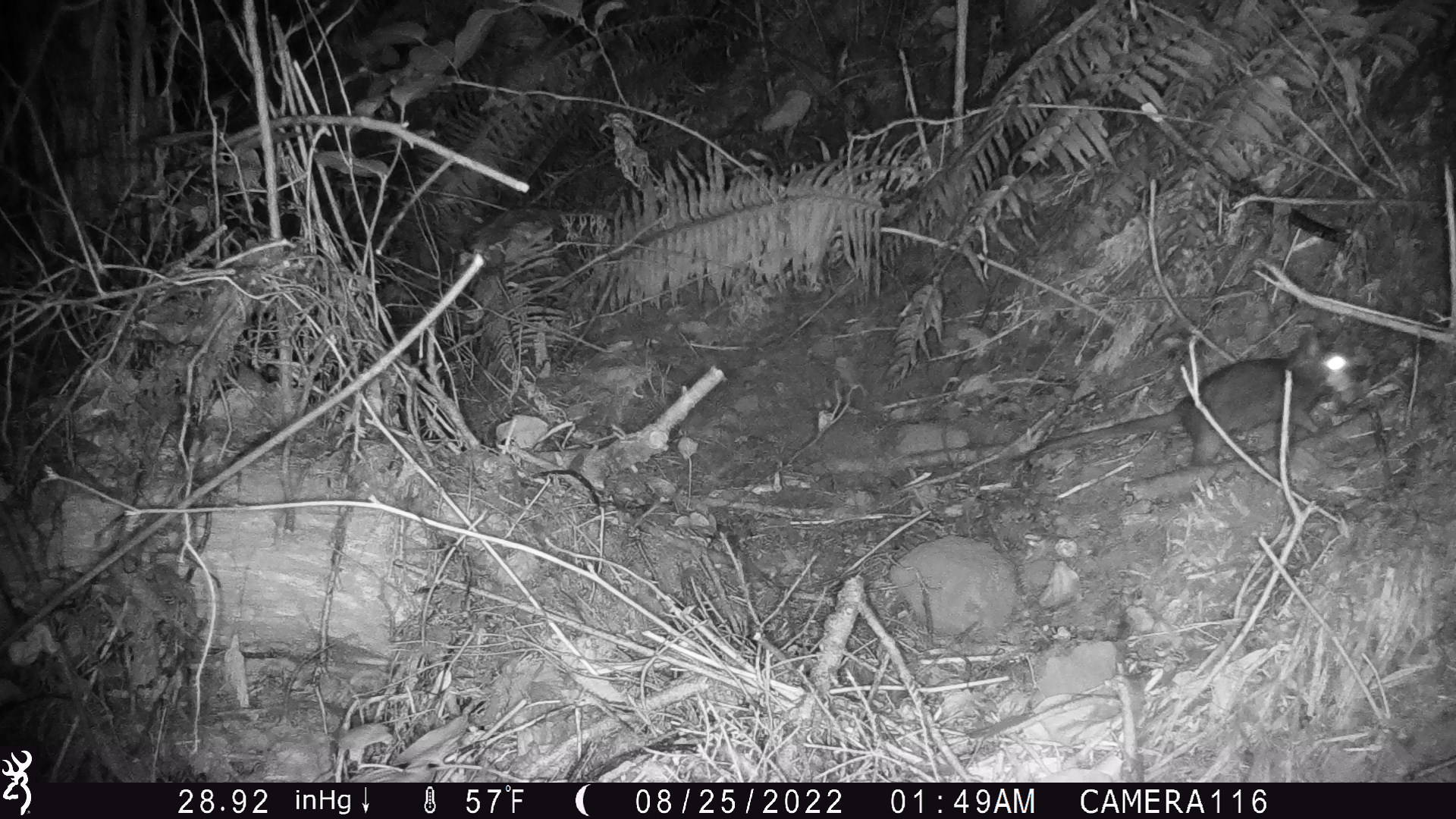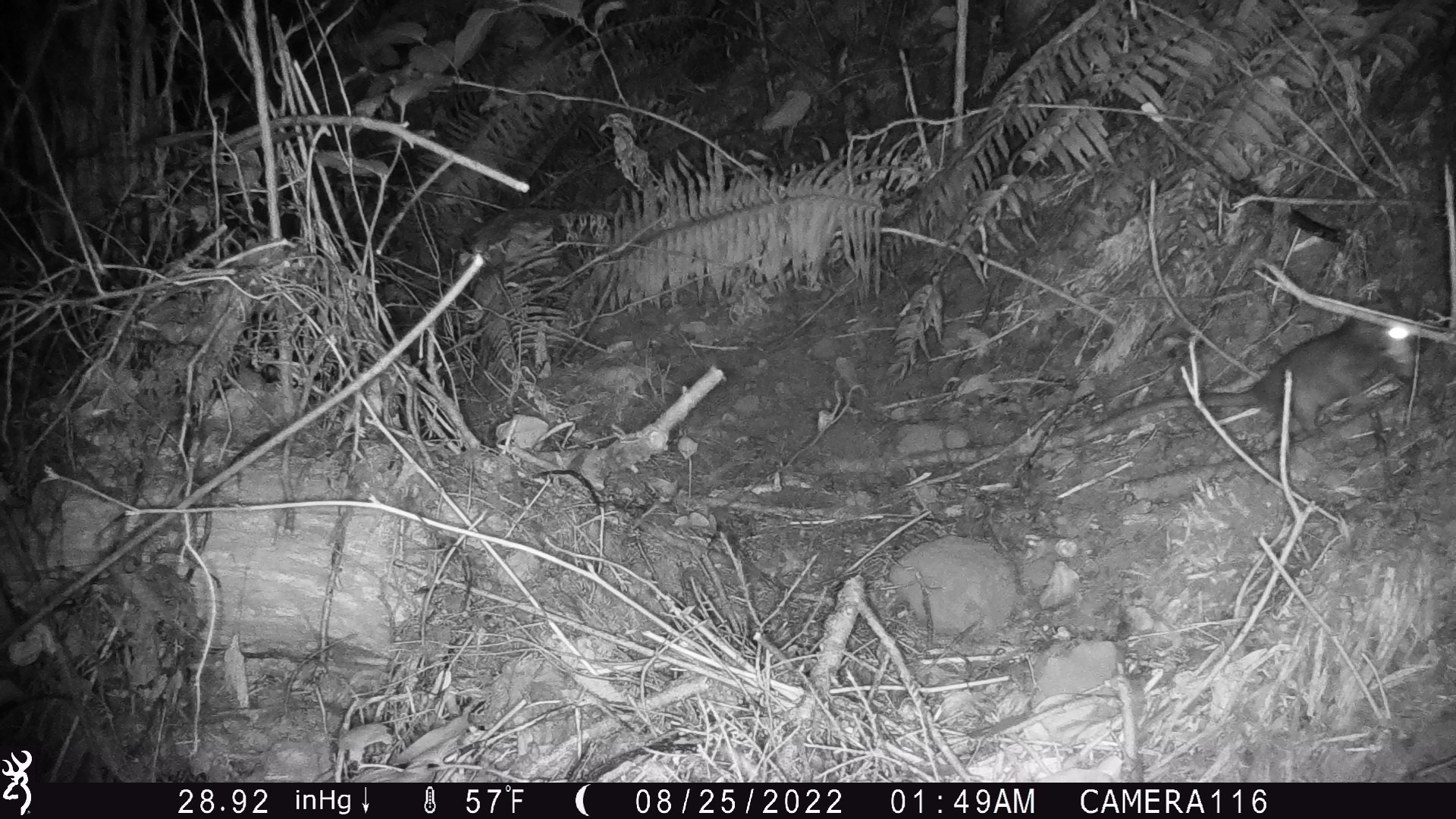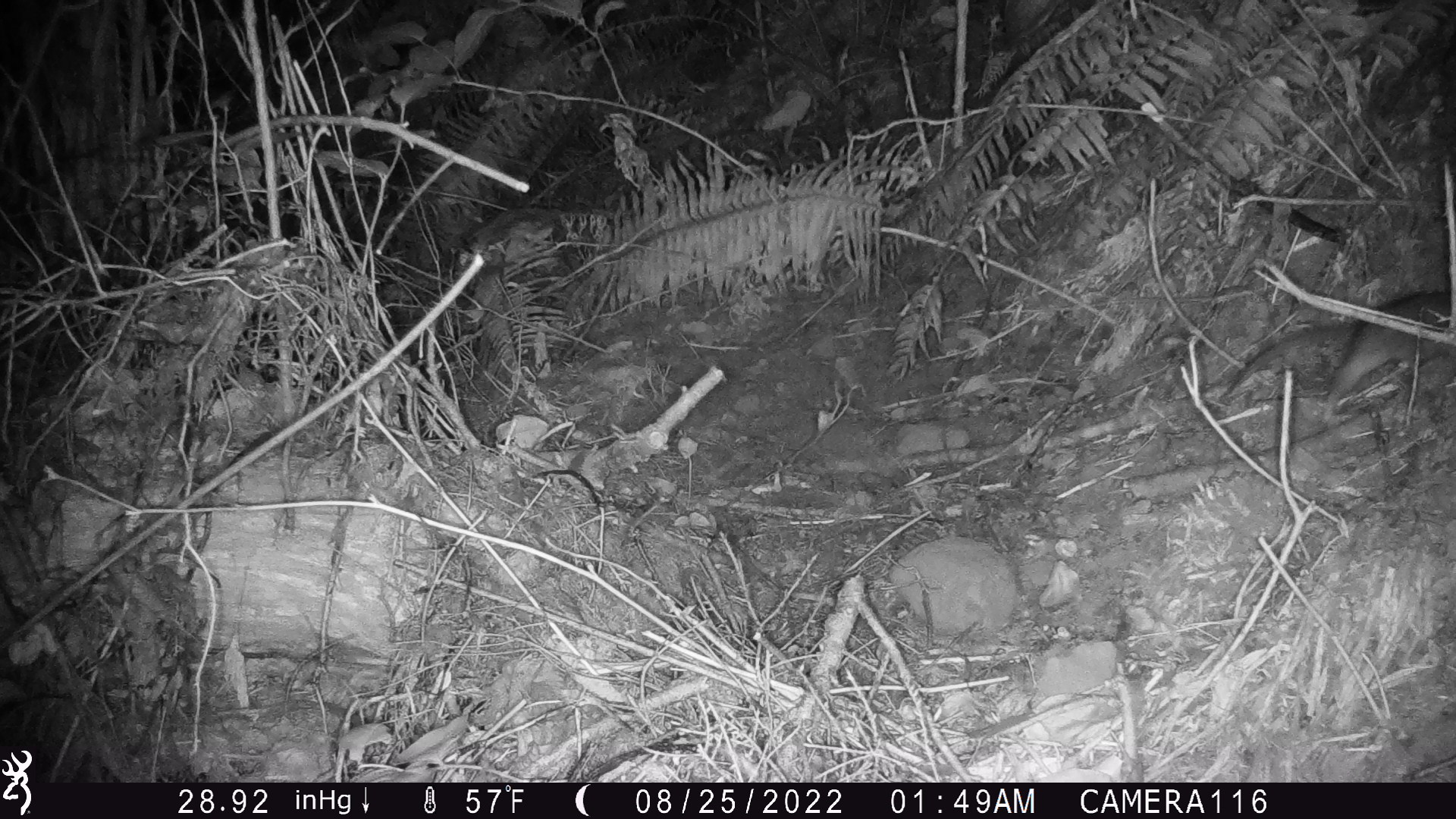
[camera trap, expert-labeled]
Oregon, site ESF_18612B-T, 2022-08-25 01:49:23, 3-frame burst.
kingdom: Animalia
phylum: Chordata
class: Mammalia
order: Rodentia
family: Cricetidae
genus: Neotoma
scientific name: Neotoma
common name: woodrats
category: neotoma species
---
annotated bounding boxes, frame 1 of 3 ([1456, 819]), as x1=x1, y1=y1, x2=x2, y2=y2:
neotoma species: x1=1003, y1=321, x2=1378, y2=478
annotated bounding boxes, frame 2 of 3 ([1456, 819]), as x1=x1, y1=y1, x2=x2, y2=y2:
neotoma species: x1=1077, y1=267, x2=1427, y2=465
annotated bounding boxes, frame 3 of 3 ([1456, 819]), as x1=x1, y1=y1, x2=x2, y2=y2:
neotoma species: x1=1209, y1=267, x2=1451, y2=432